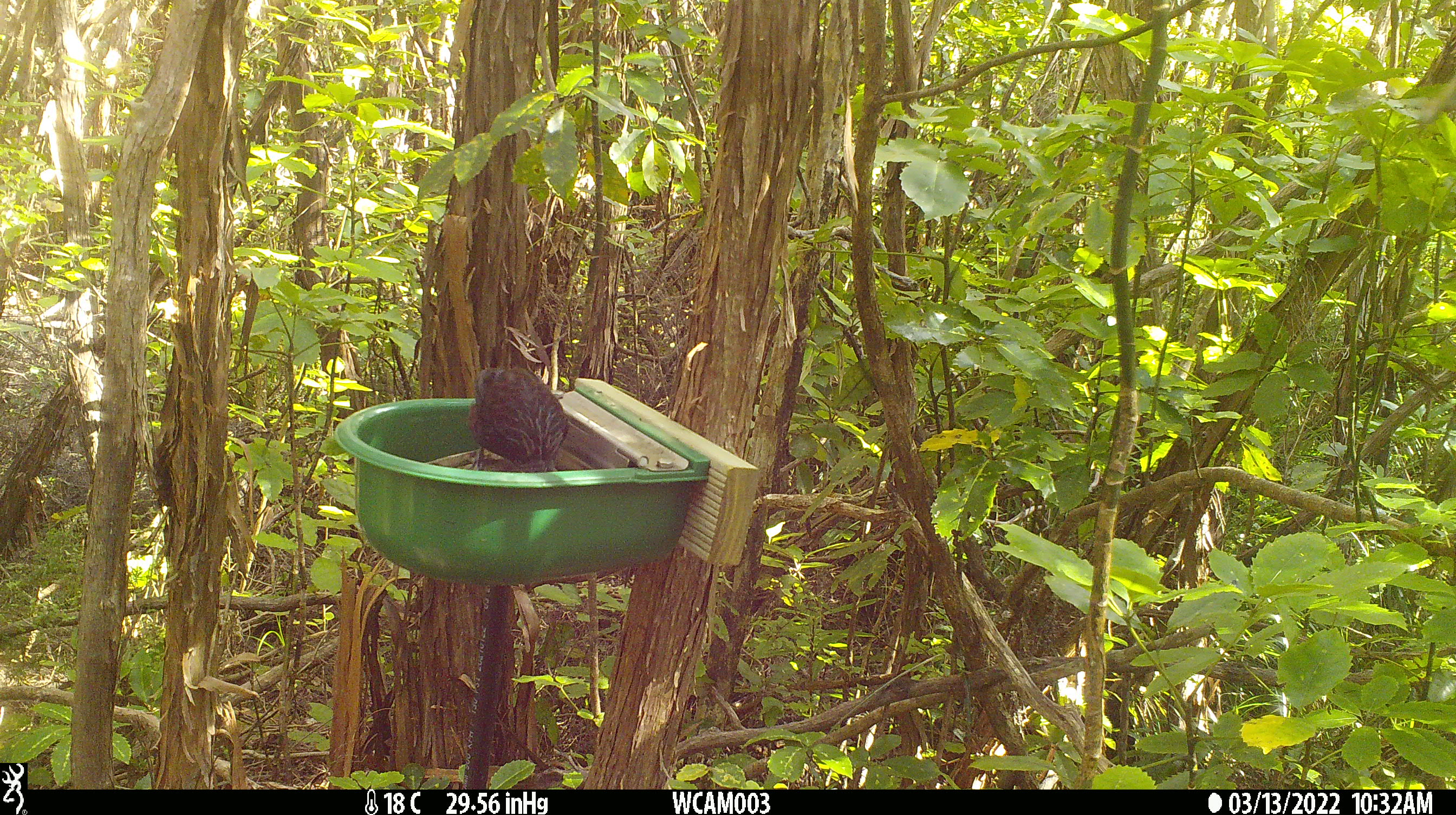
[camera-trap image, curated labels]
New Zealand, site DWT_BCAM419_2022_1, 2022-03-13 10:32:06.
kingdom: Animalia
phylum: Chordata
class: Aves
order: Passeriformes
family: Meliphagidae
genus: Prosthemadera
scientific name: Prosthemadera novaeseelandiae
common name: tui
Tui (Prosthemadera novaeseelandiae).